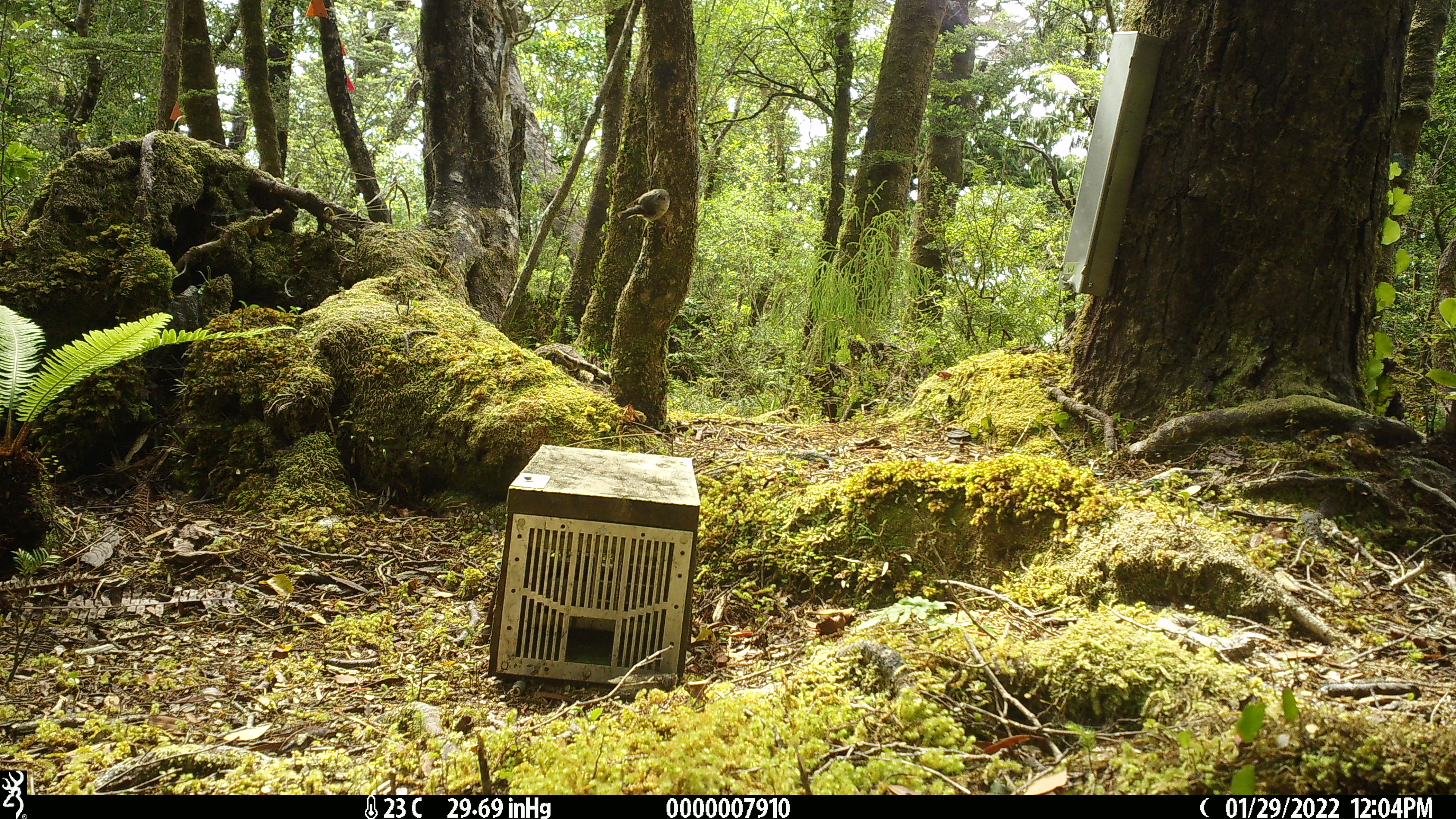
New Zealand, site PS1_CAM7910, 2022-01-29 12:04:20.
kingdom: Animalia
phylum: Chordata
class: Aves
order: Passeriformes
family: Petroicidae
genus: Petroica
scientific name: Petroica macrocephala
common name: tomtit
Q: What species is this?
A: Tomtit (Petroica macrocephala).